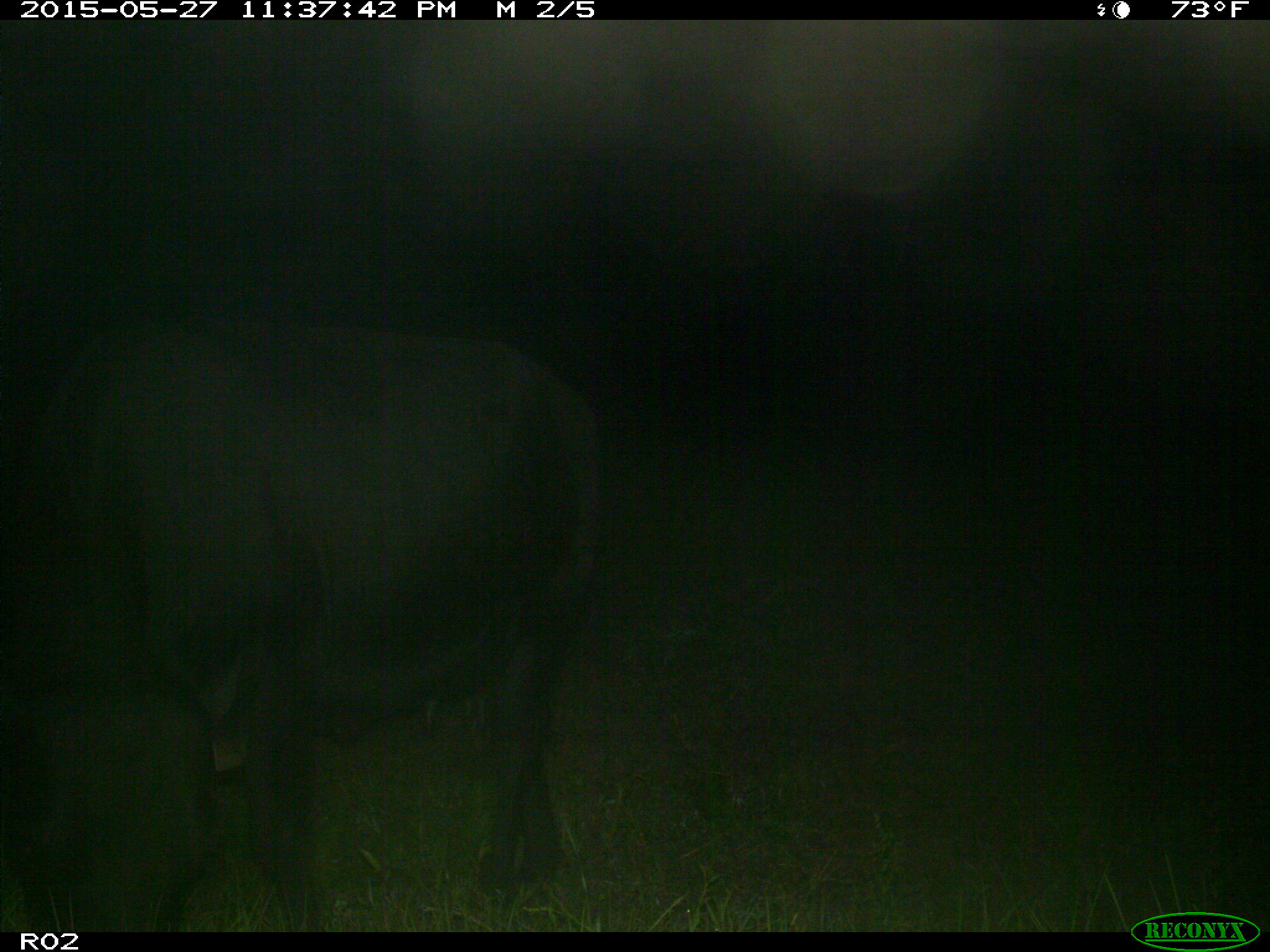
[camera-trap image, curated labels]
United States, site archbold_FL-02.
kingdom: Animalia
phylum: Chordata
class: Mammalia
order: Artiodactyla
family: Bovidae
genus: Bos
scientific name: Bos taurus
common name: domestic cow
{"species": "Bos taurus (domestic cow)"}